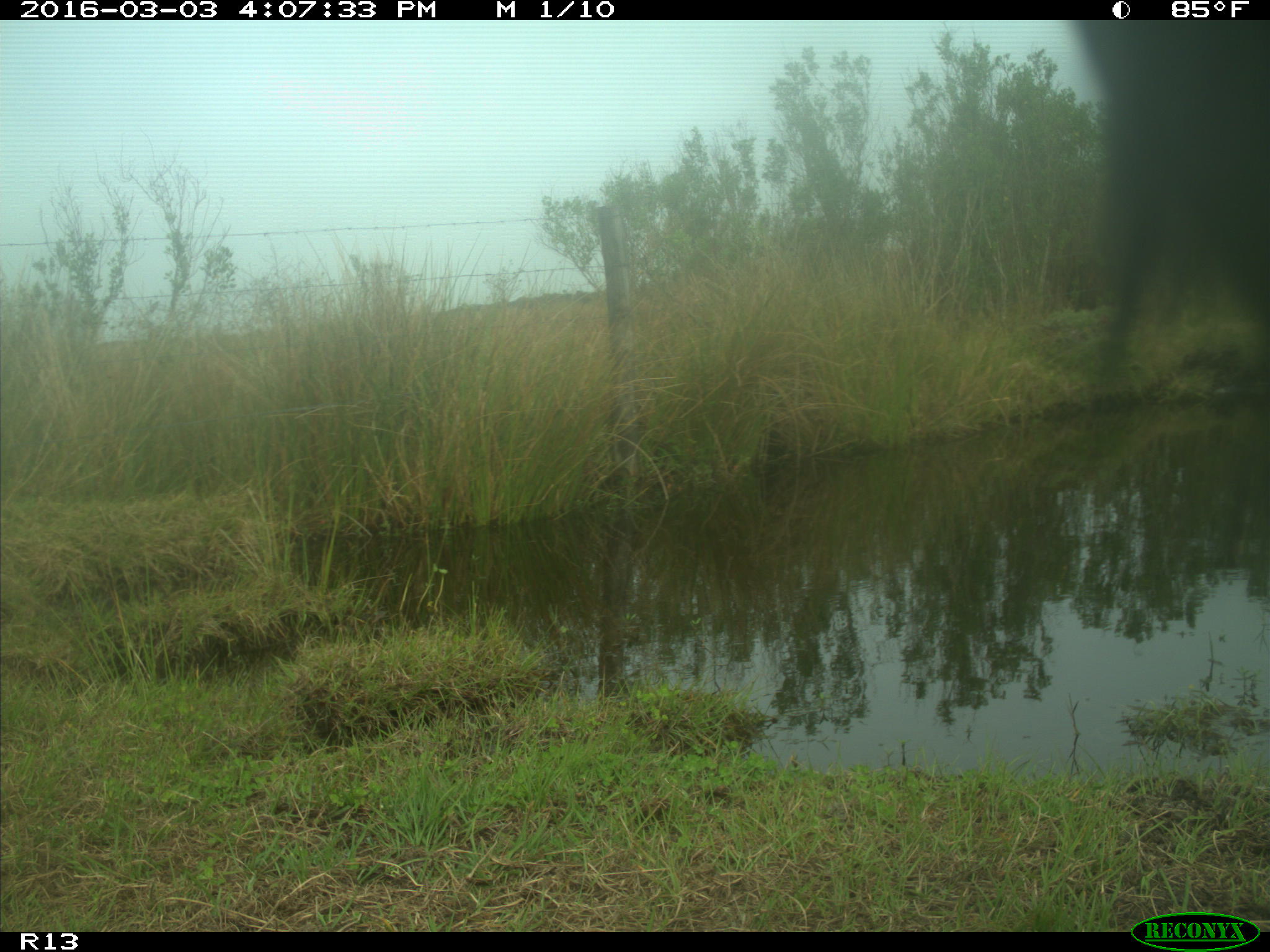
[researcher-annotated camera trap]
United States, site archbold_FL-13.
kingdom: Animalia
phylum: Chordata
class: Mammalia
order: Artiodactyla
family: Bovidae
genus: Bos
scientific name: Bos taurus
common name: domestic cow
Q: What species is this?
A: Bos taurus (domestic cow).